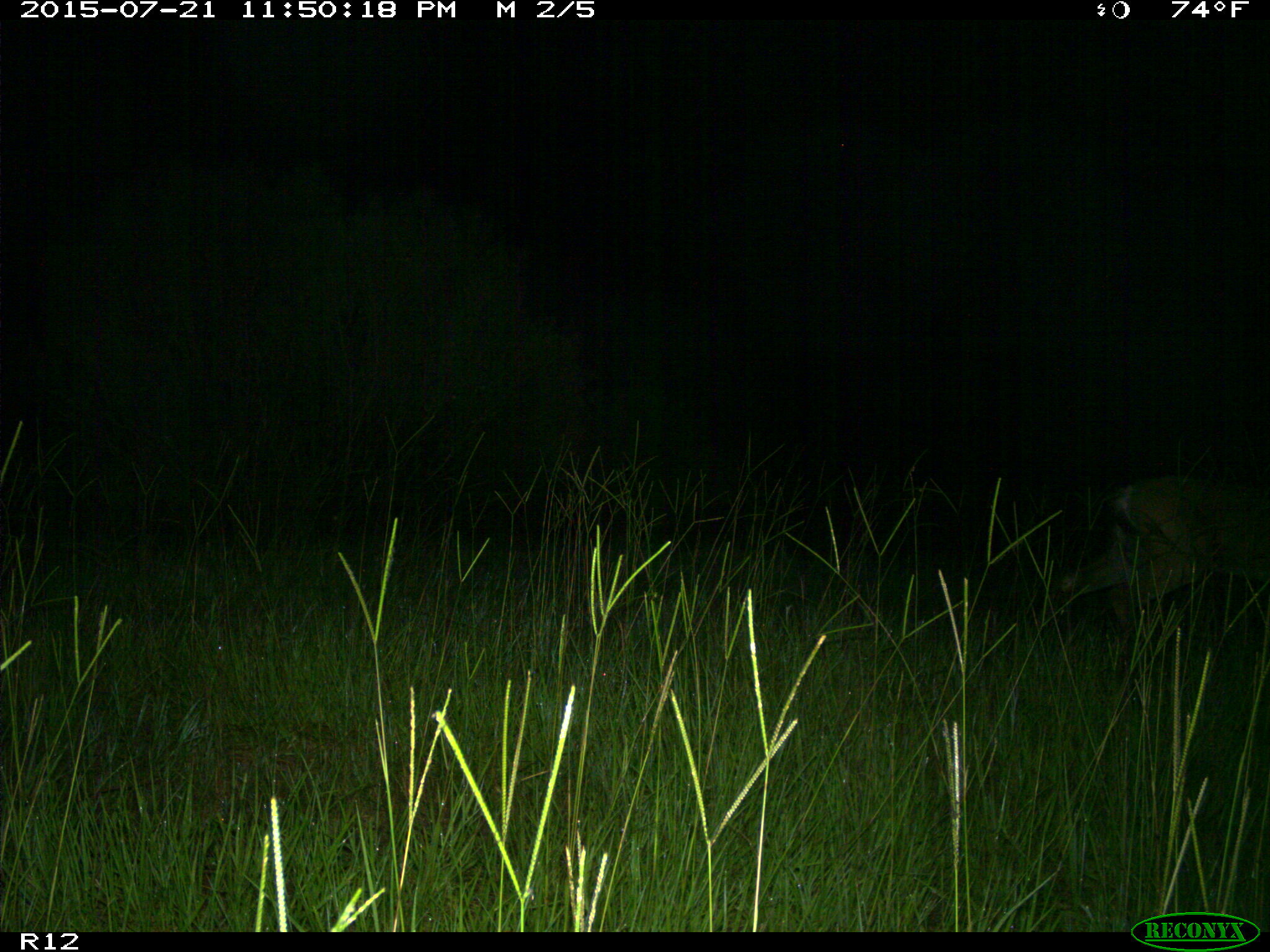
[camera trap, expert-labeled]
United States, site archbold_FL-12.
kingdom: Animalia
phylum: Chordata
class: Mammalia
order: Artiodactyla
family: Cervidae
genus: Odocoileus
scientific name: Odocoileus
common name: deer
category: unidentified deer